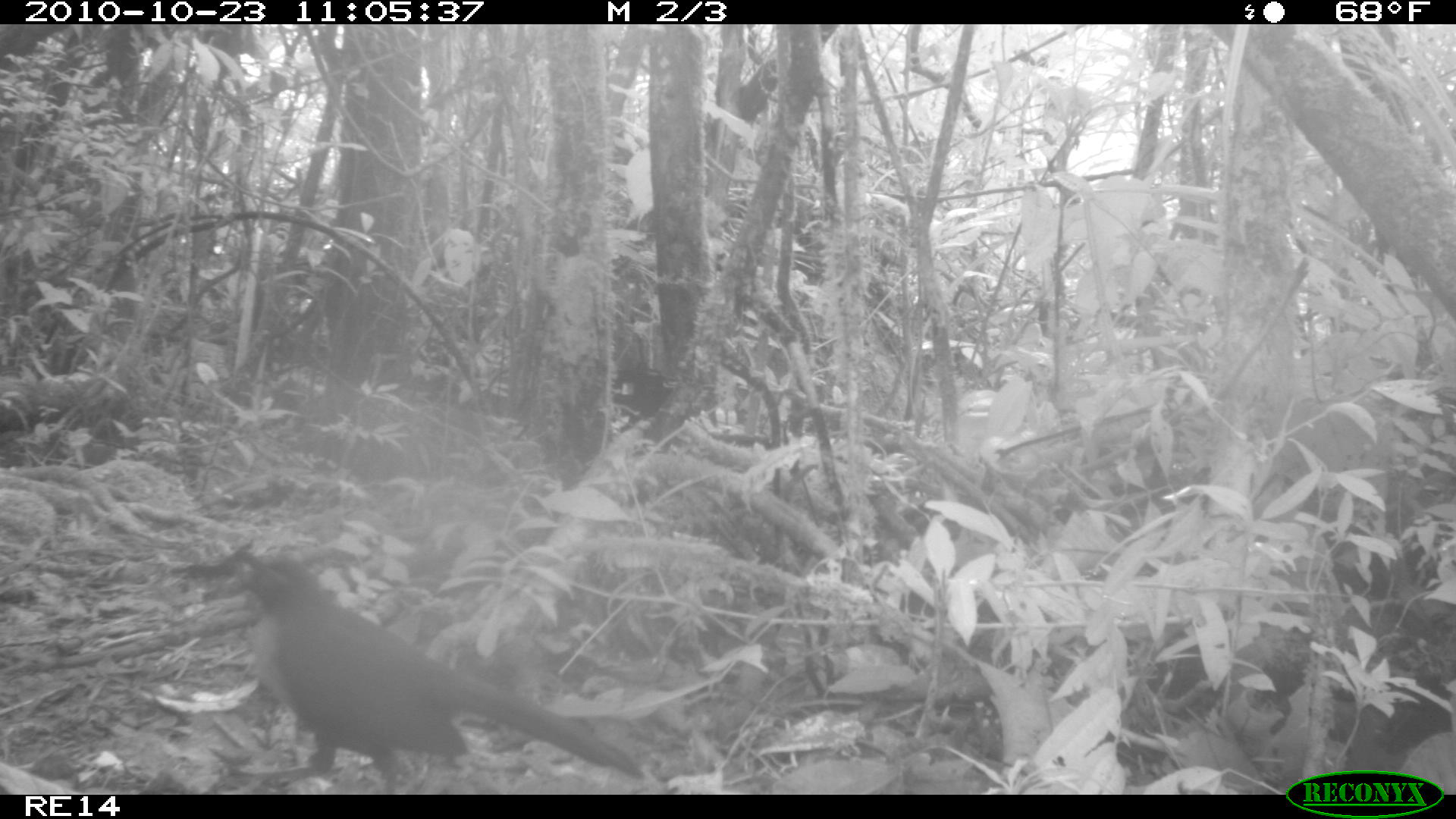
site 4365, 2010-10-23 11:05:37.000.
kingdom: Animalia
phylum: Chordata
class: Aves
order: Cuculiformes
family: Cuculidae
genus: Coua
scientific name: Coua serriana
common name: red-breasted coua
Coua serriana (red-breasted coua), count 1.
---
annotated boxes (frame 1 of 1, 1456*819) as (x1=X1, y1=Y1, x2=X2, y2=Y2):
coua serriana: (x1=232, y1=548, x2=646, y2=795)